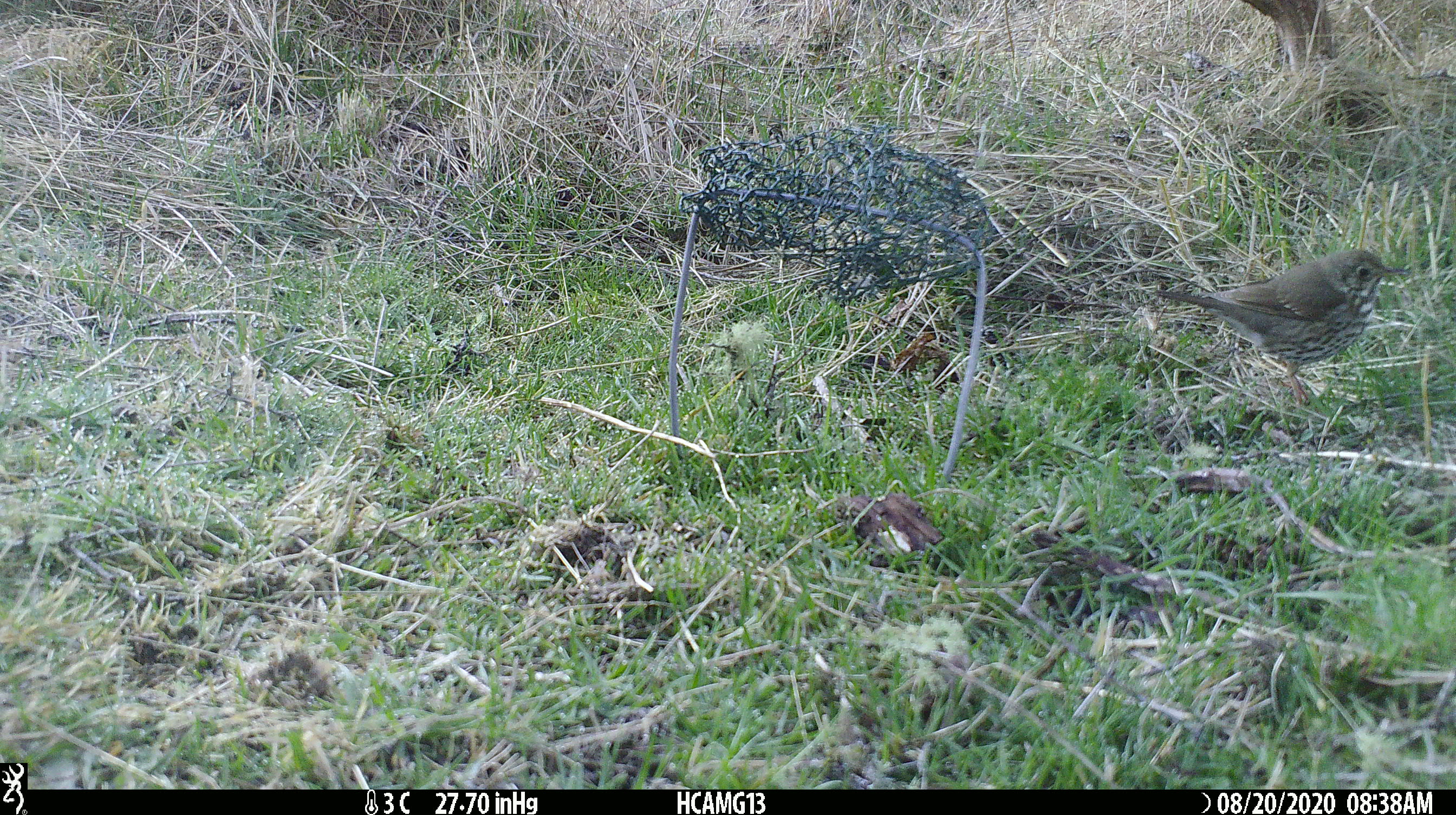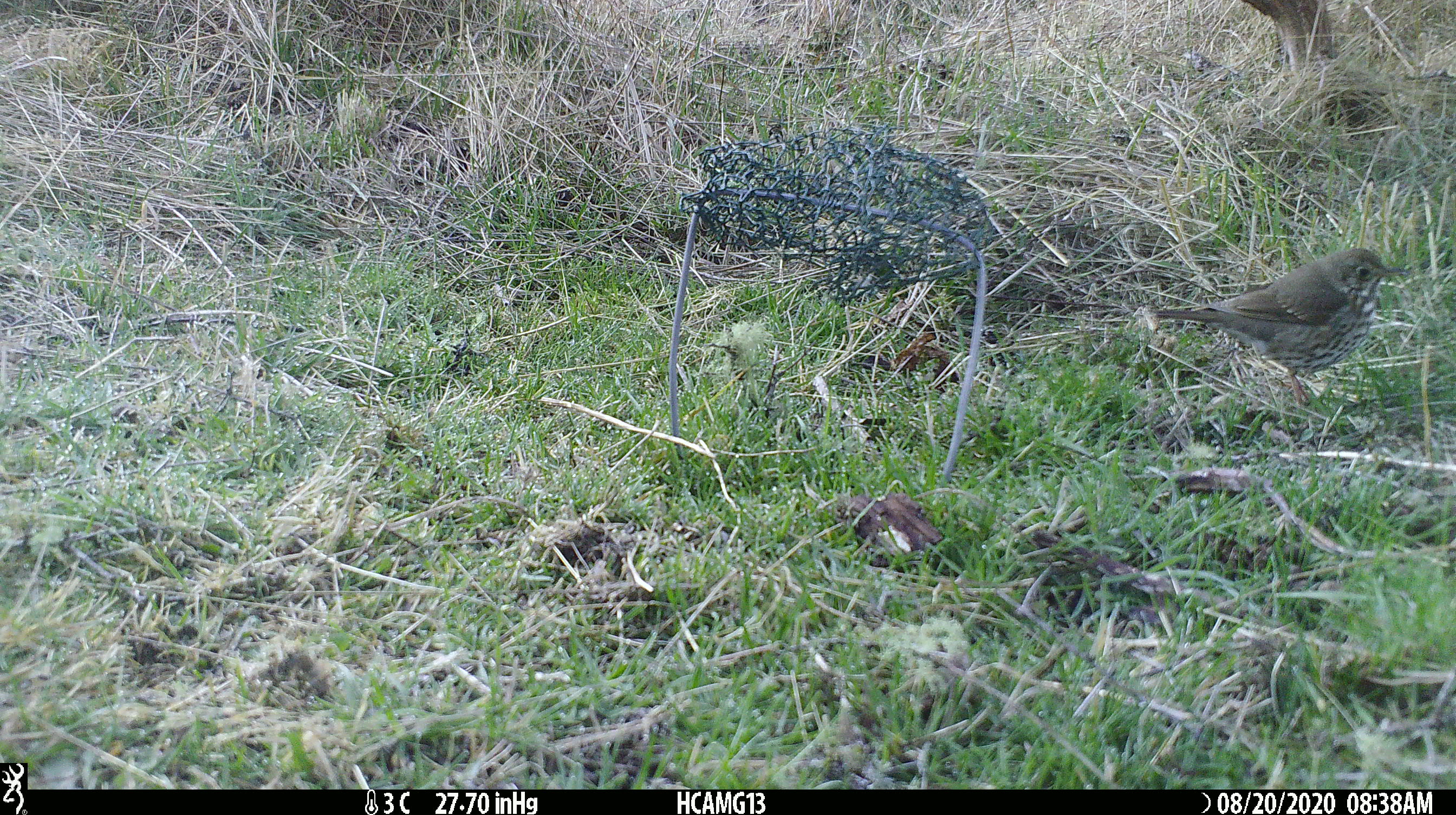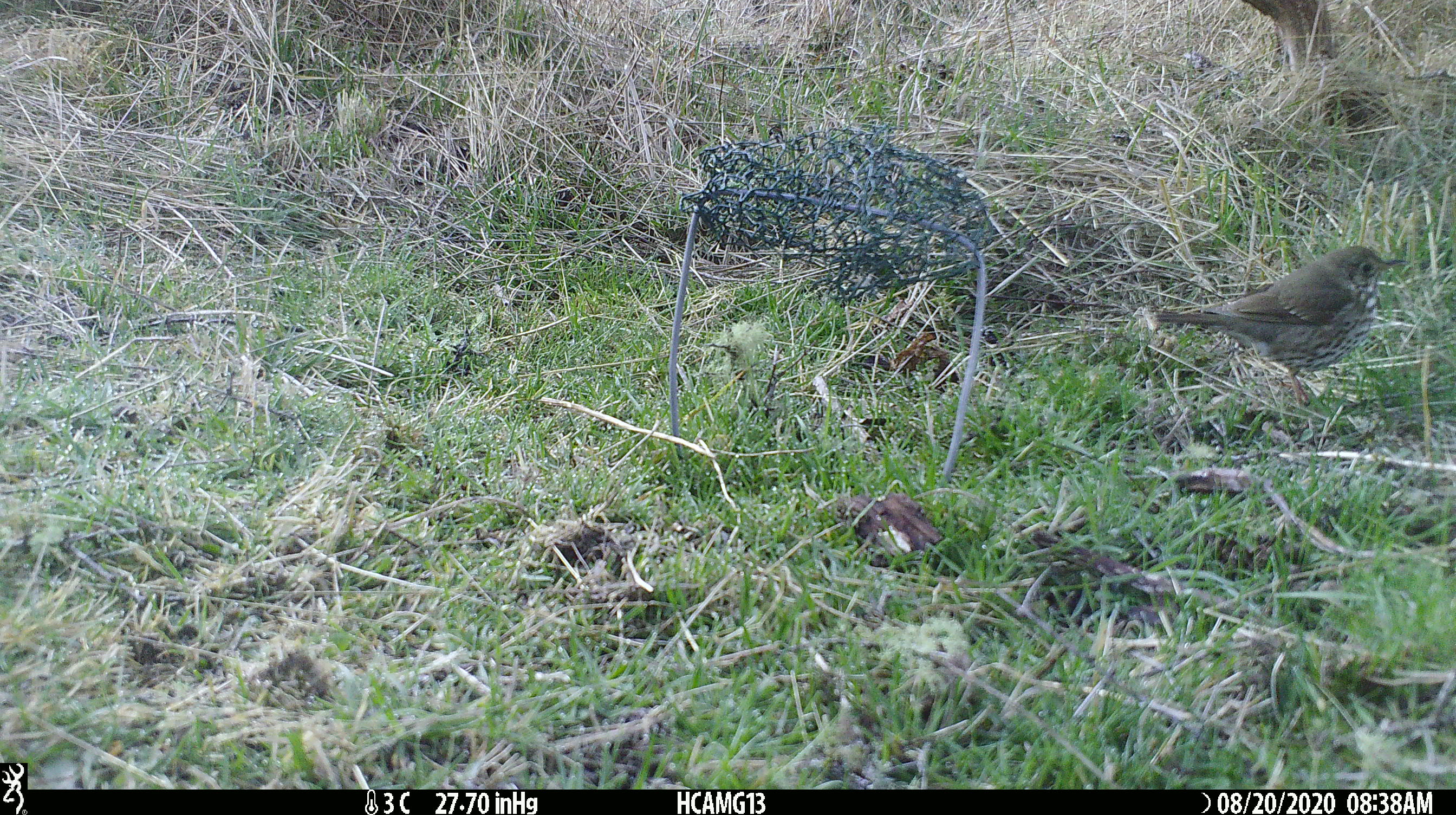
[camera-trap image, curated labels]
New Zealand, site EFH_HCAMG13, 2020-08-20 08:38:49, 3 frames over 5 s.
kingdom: Animalia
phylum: Chordata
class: Aves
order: Passeriformes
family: Turdidae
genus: Turdus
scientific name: Turdus philomelos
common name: song thrush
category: thrush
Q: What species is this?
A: Thrush (song thrush) (Turdus philomelos).